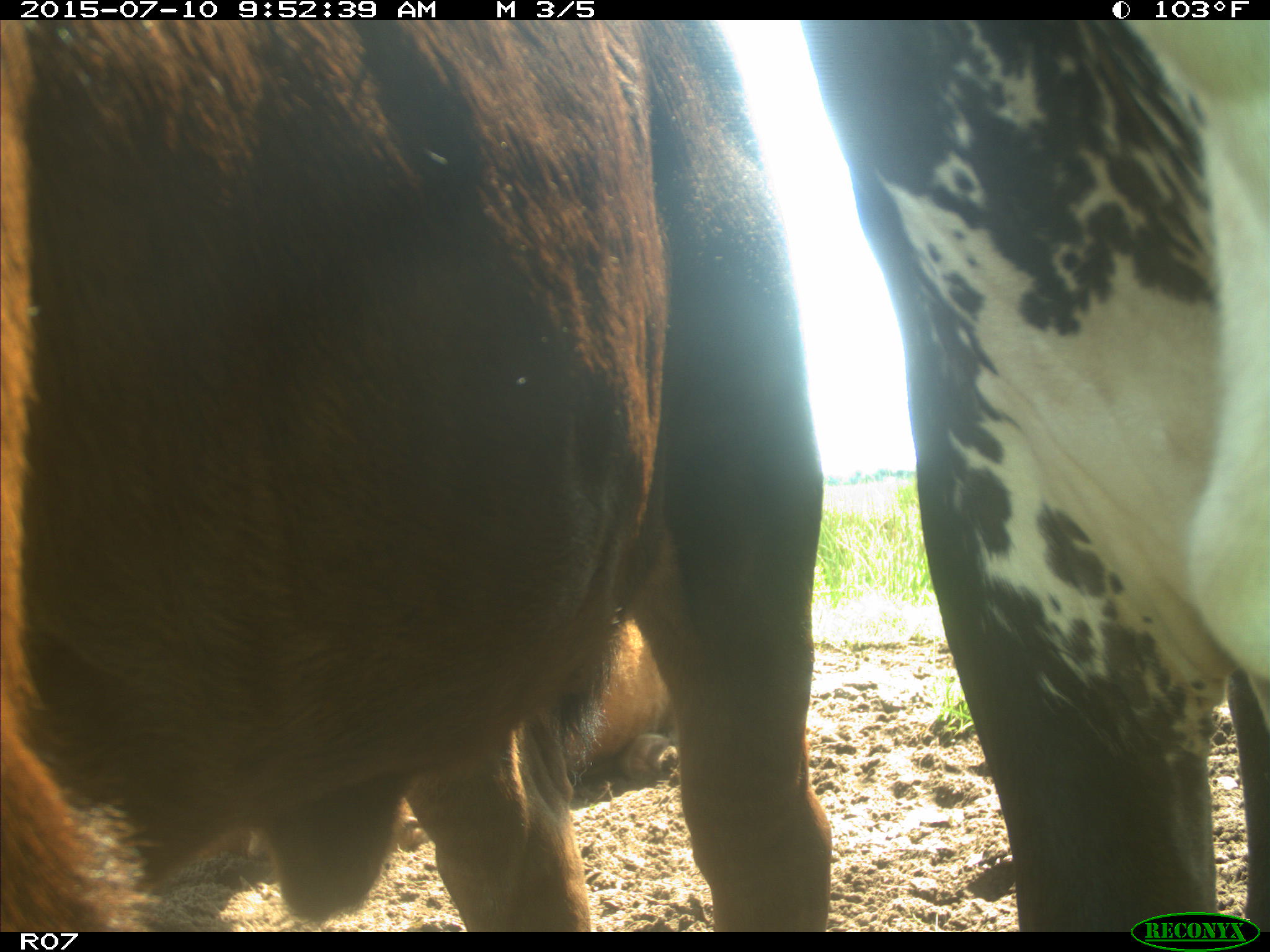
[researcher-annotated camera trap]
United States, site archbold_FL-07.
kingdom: Animalia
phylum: Chordata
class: Mammalia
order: Artiodactyla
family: Bovidae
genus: Bos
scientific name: Bos taurus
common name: domestic cow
Bos taurus (domestic cow).